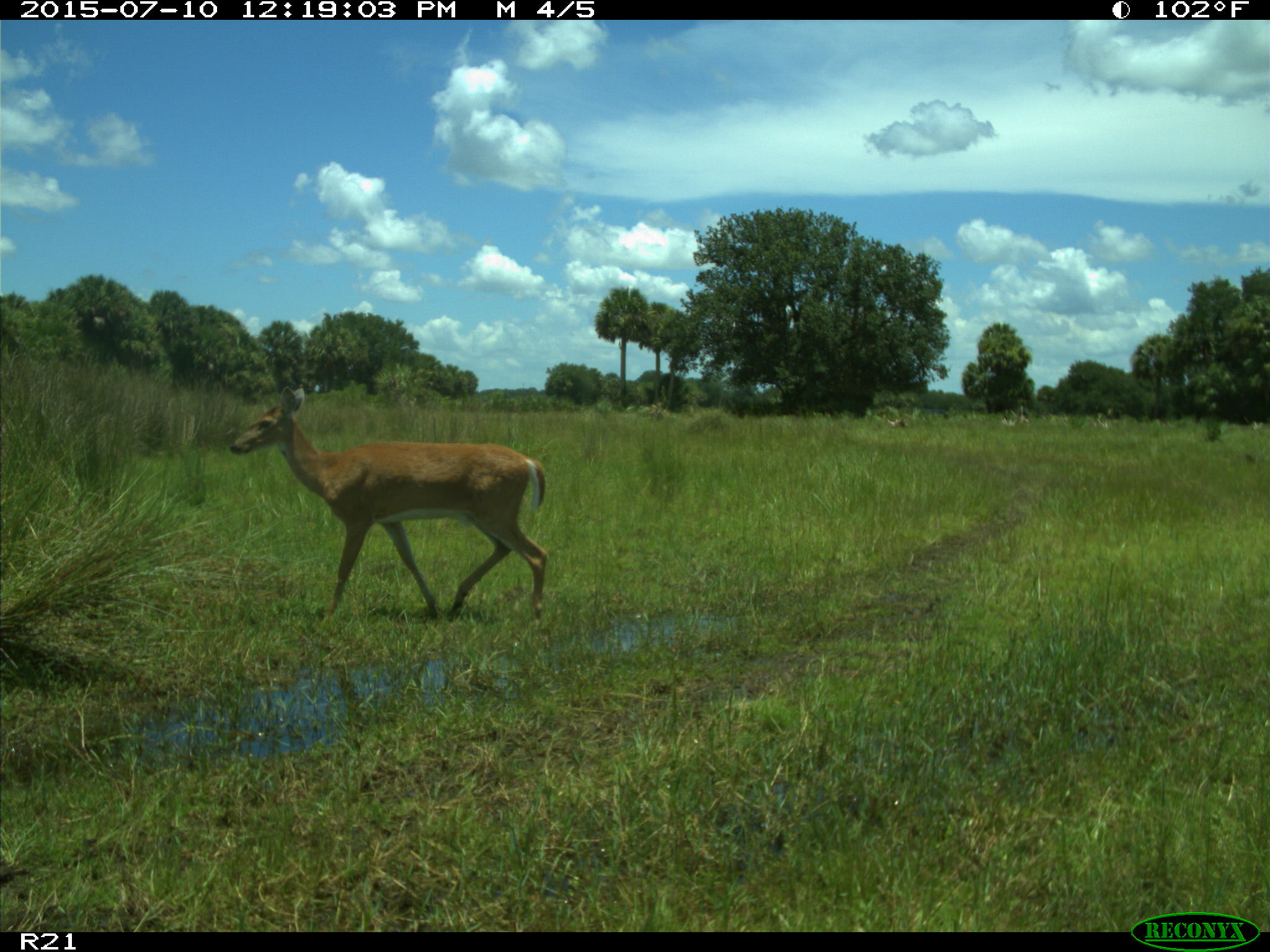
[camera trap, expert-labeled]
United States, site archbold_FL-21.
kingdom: Animalia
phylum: Chordata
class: Mammalia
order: Artiodactyla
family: Cervidae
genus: Odocoileus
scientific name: Odocoileus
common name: deer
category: unidentified deer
Unidentified deer (deer) (Odocoileus).